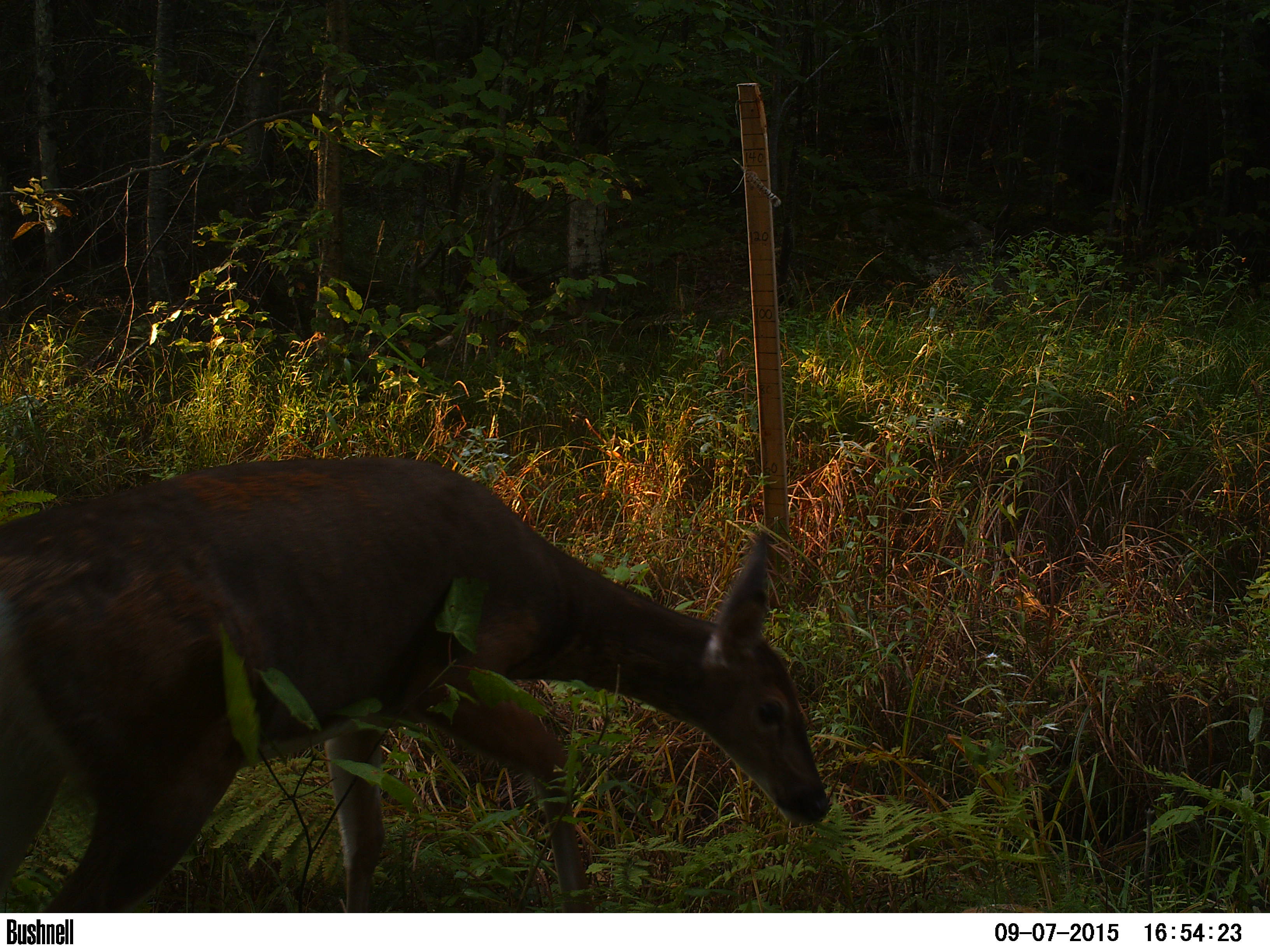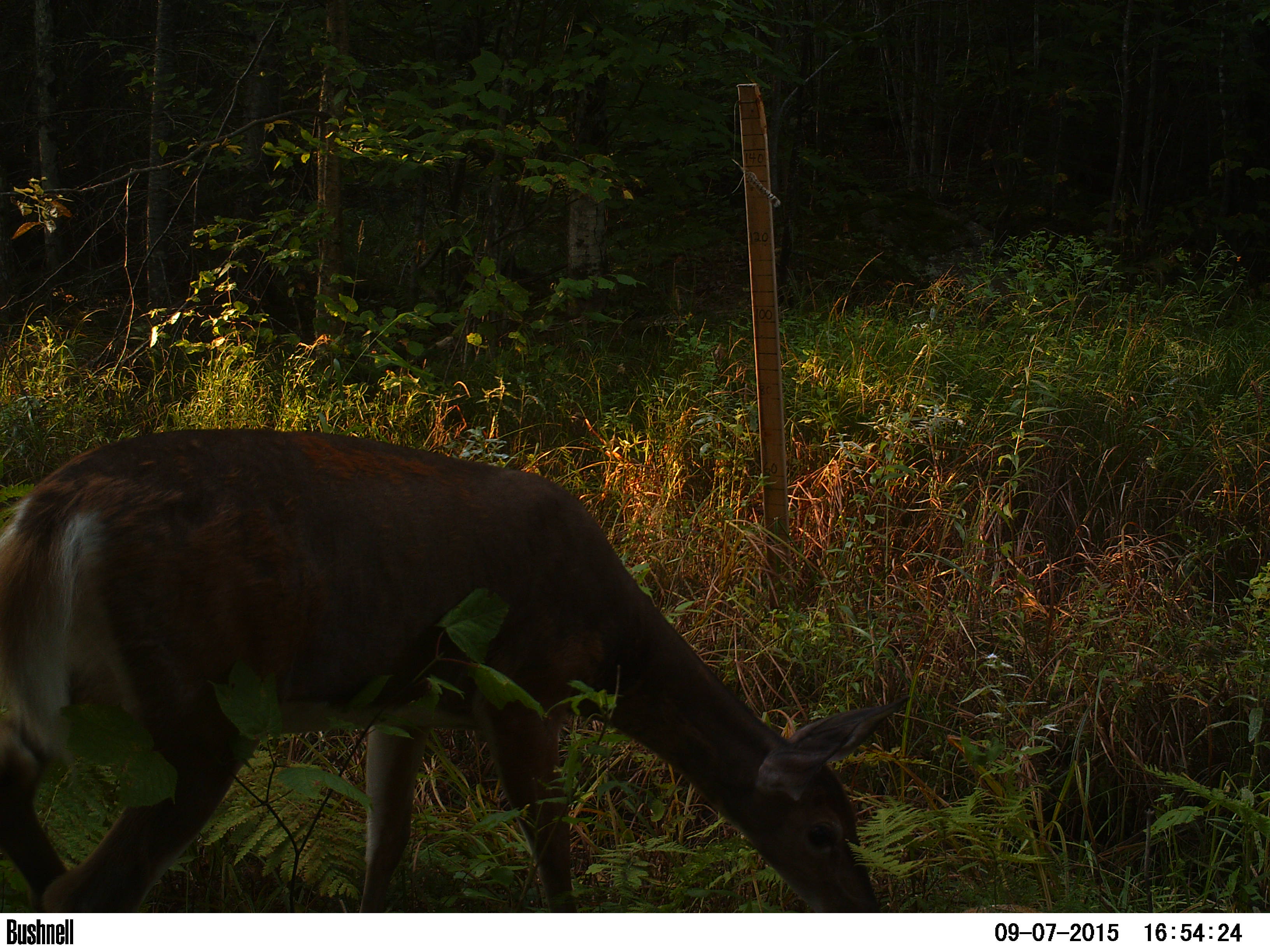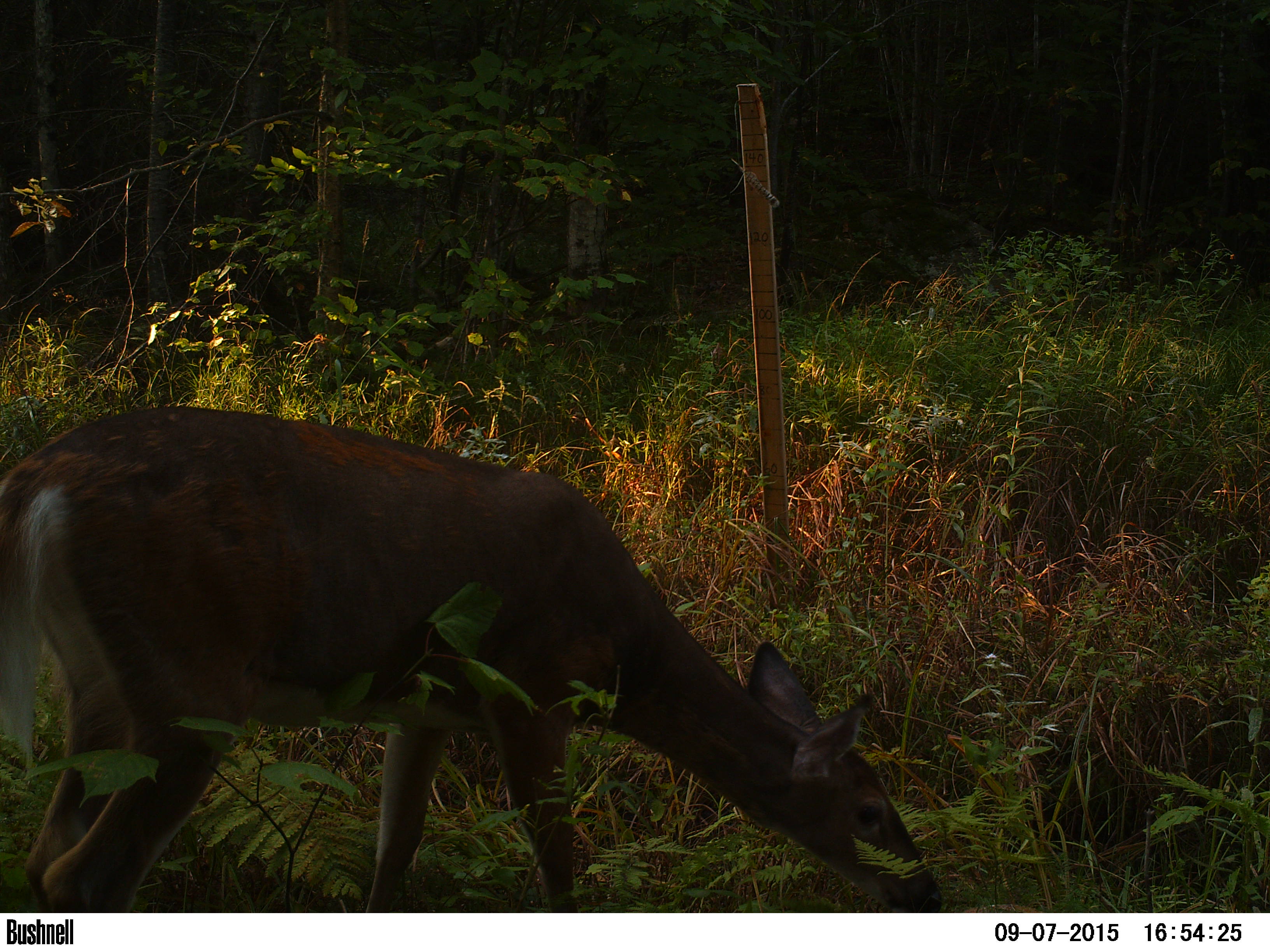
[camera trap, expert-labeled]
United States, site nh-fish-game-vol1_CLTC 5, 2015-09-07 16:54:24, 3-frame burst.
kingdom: Animalia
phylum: Chordata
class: Mammalia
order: Artiodactyla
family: Cervidae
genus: Odocoileus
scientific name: Odocoileus virginianus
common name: white-tailed deer